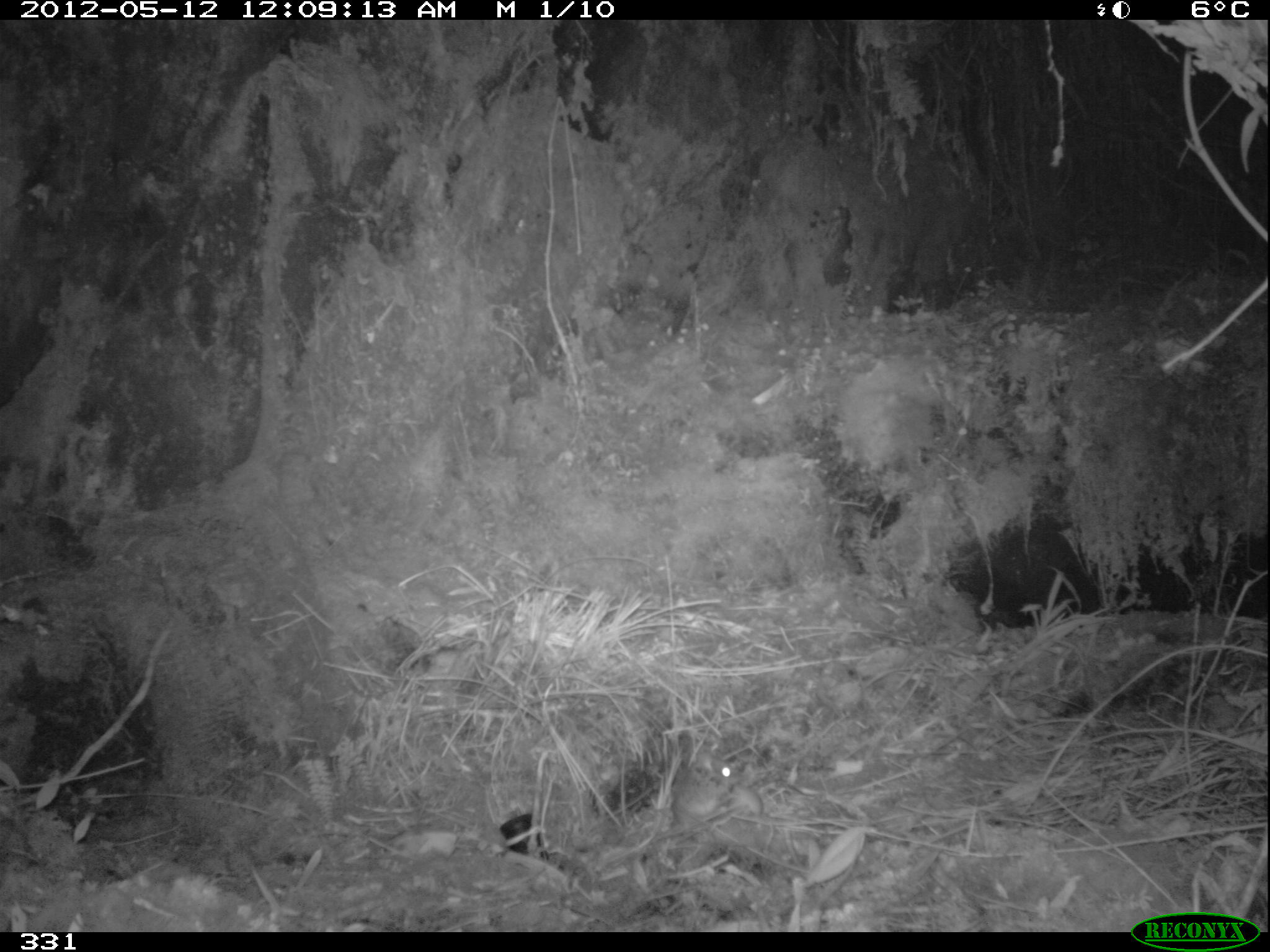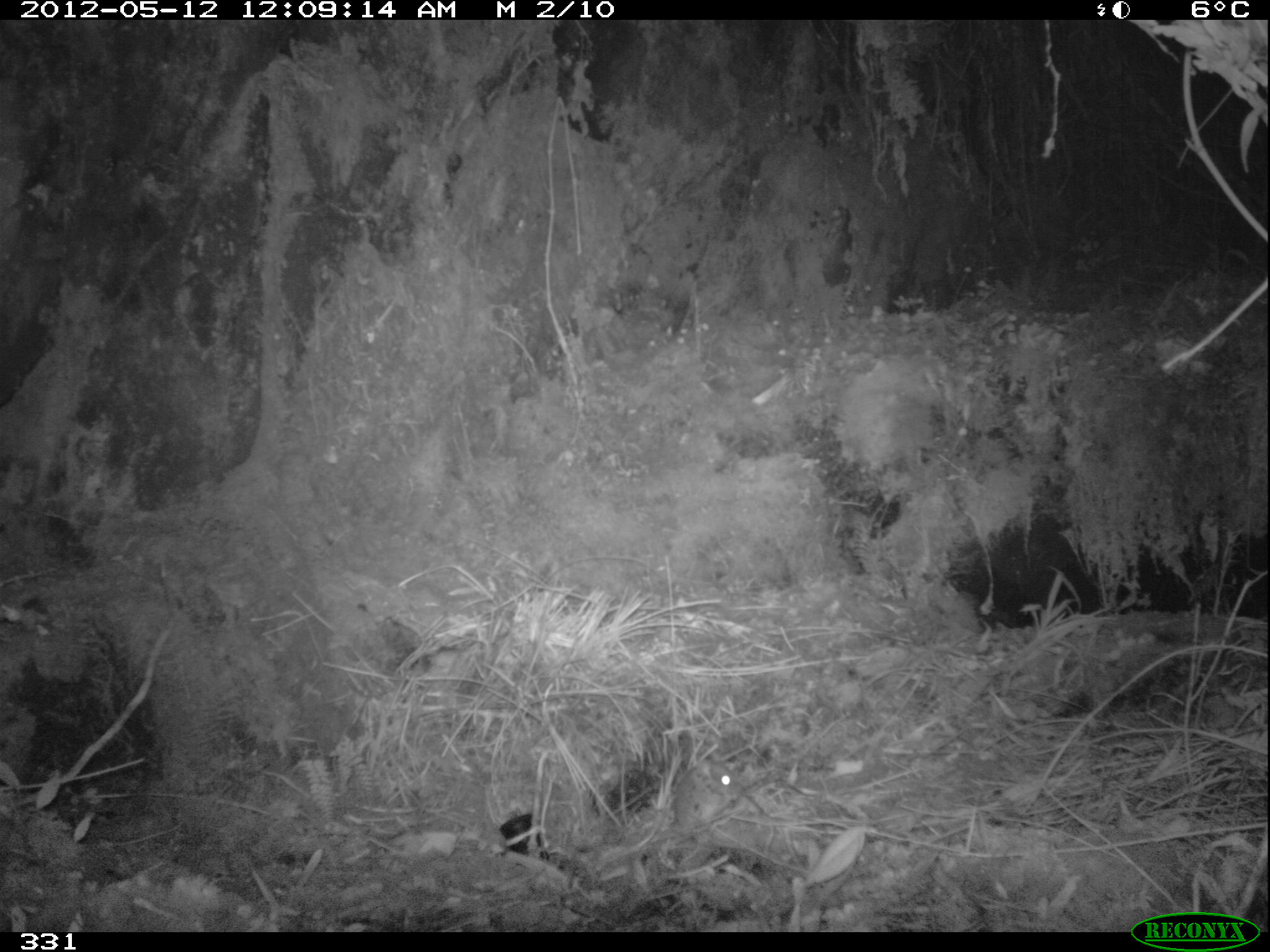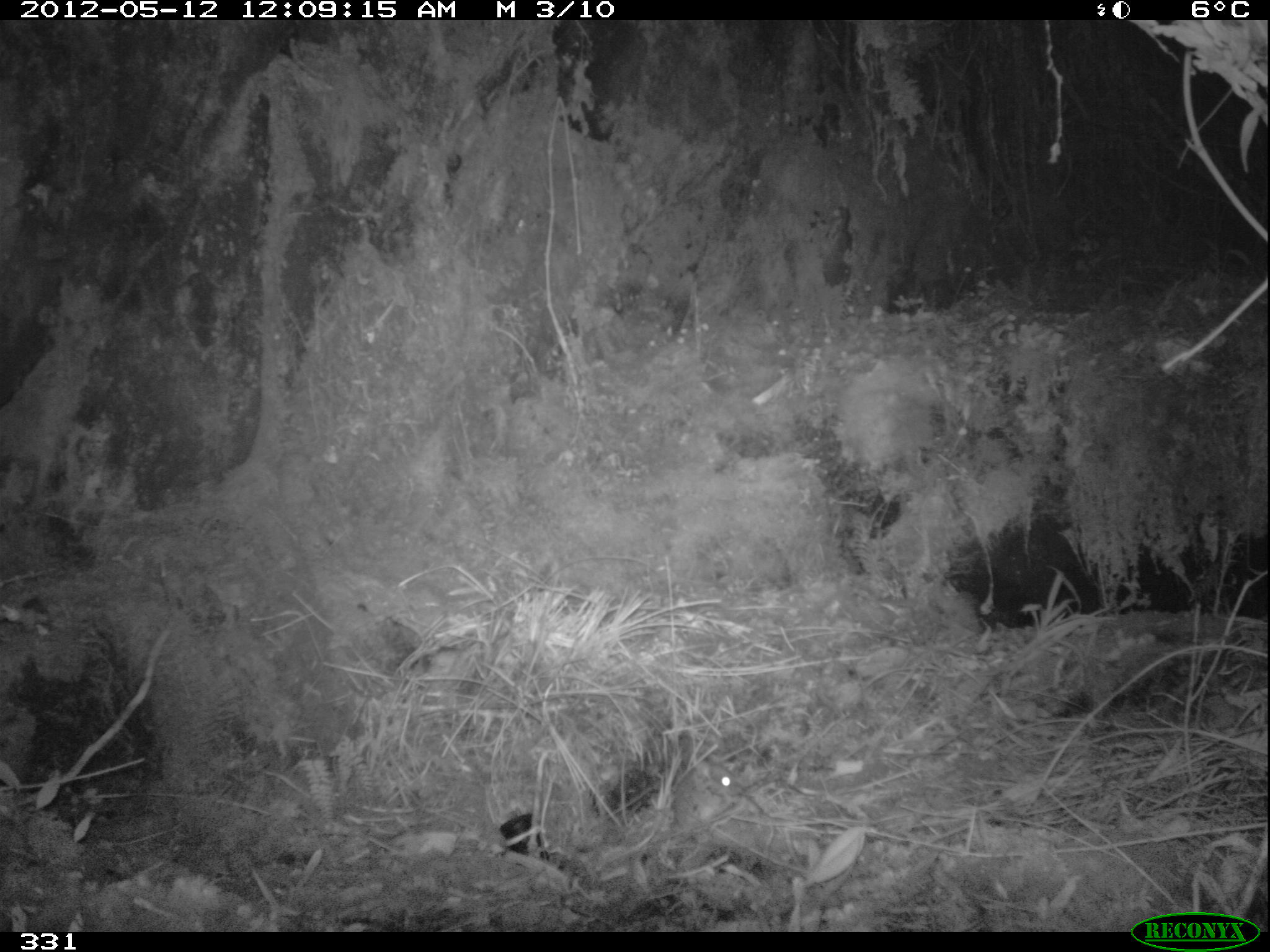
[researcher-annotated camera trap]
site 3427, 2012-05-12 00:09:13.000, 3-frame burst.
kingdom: Animalia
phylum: Chordata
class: Mammalia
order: Rodentia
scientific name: Rodentia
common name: rodents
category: unknown rodent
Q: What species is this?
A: Unknown rodent (rodents) (Rodentia).